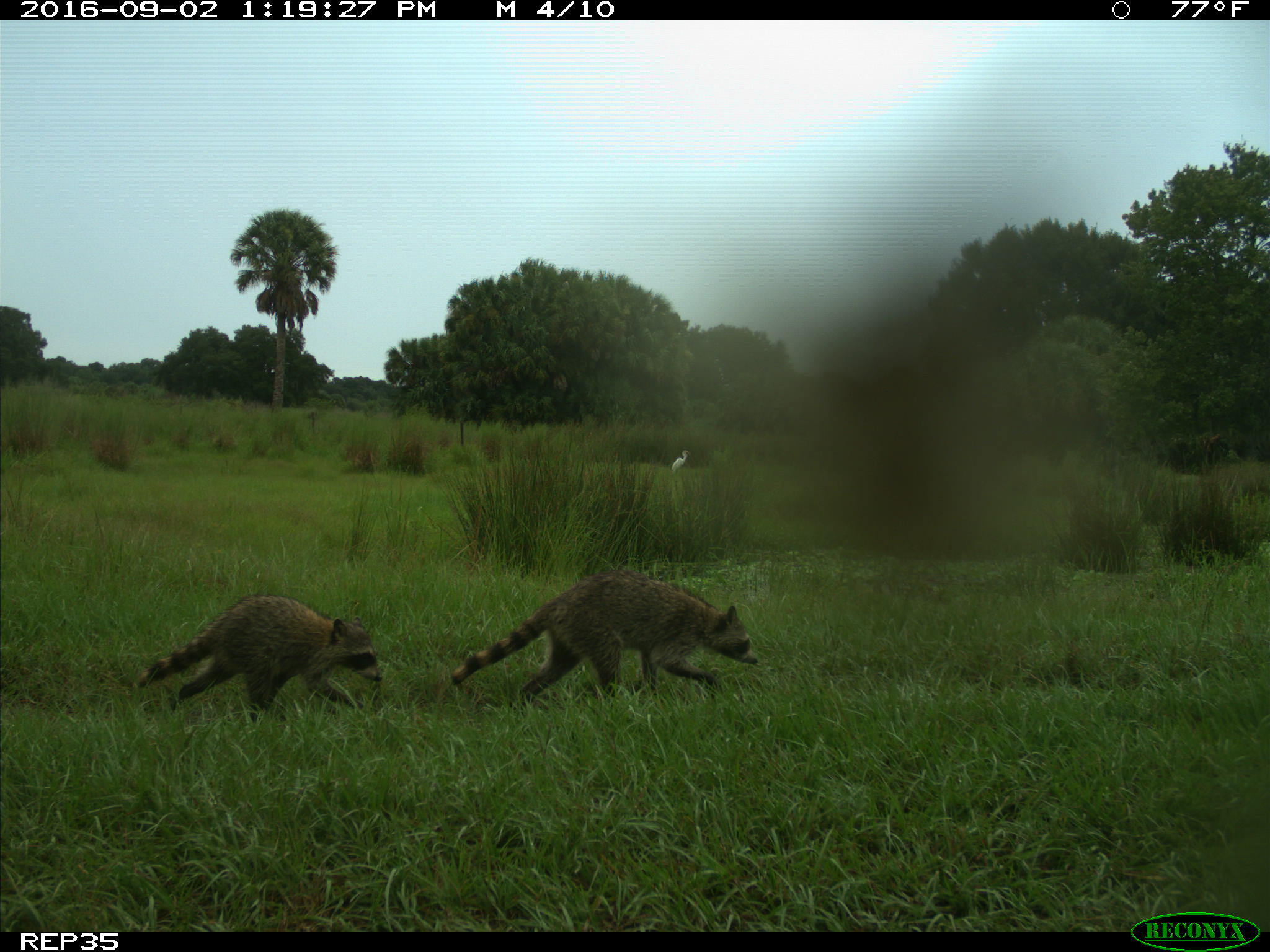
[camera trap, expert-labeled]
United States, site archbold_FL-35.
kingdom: Animalia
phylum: Chordata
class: Mammalia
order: Carnivora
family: Procyonidae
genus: Procyon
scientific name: Procyon lotor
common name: common raccoon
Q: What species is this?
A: Procyon lotor (common raccoon).